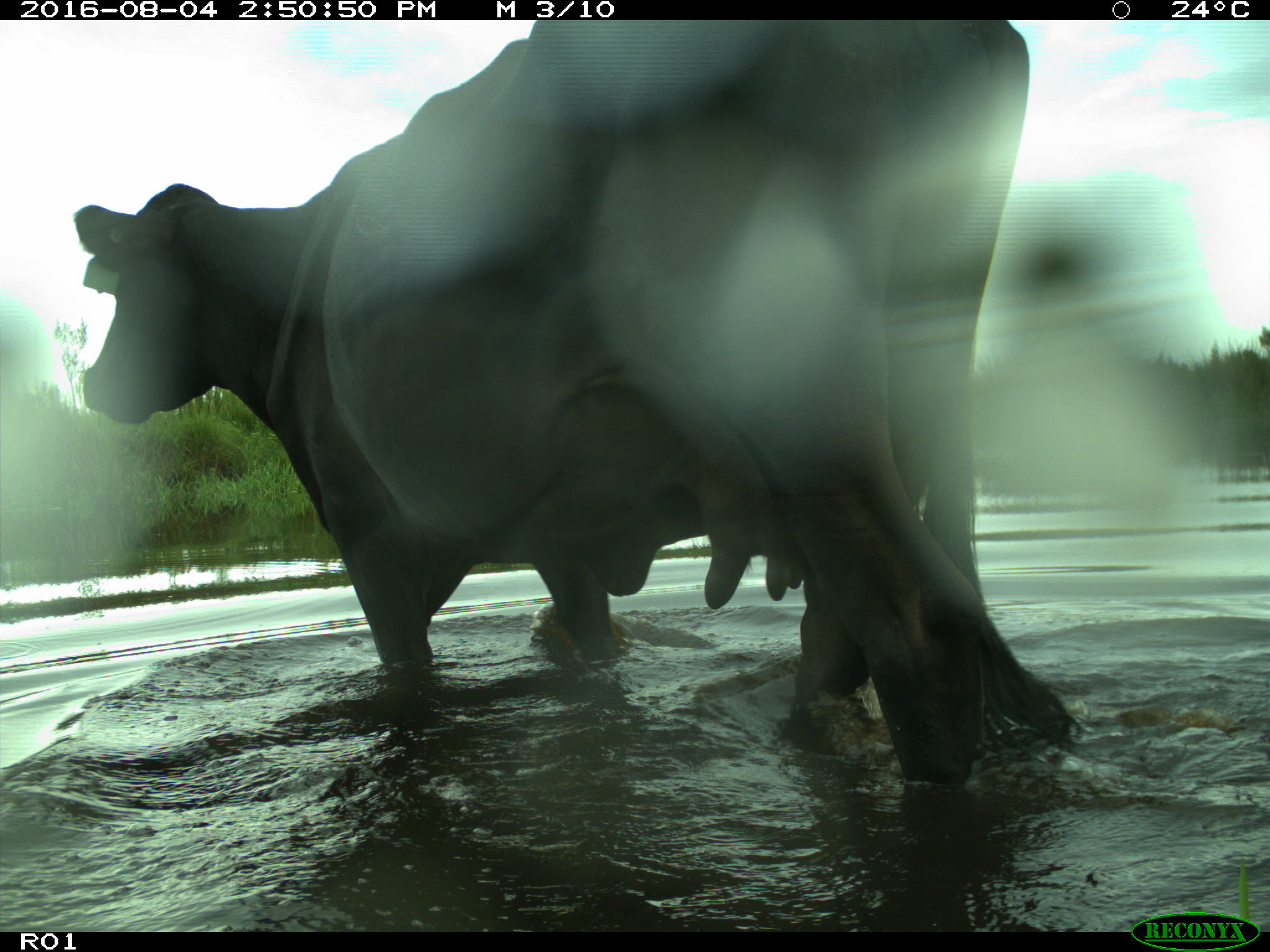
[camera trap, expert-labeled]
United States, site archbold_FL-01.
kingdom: Animalia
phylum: Chordata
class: Mammalia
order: Artiodactyla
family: Bovidae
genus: Bos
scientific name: Bos taurus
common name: domestic cow